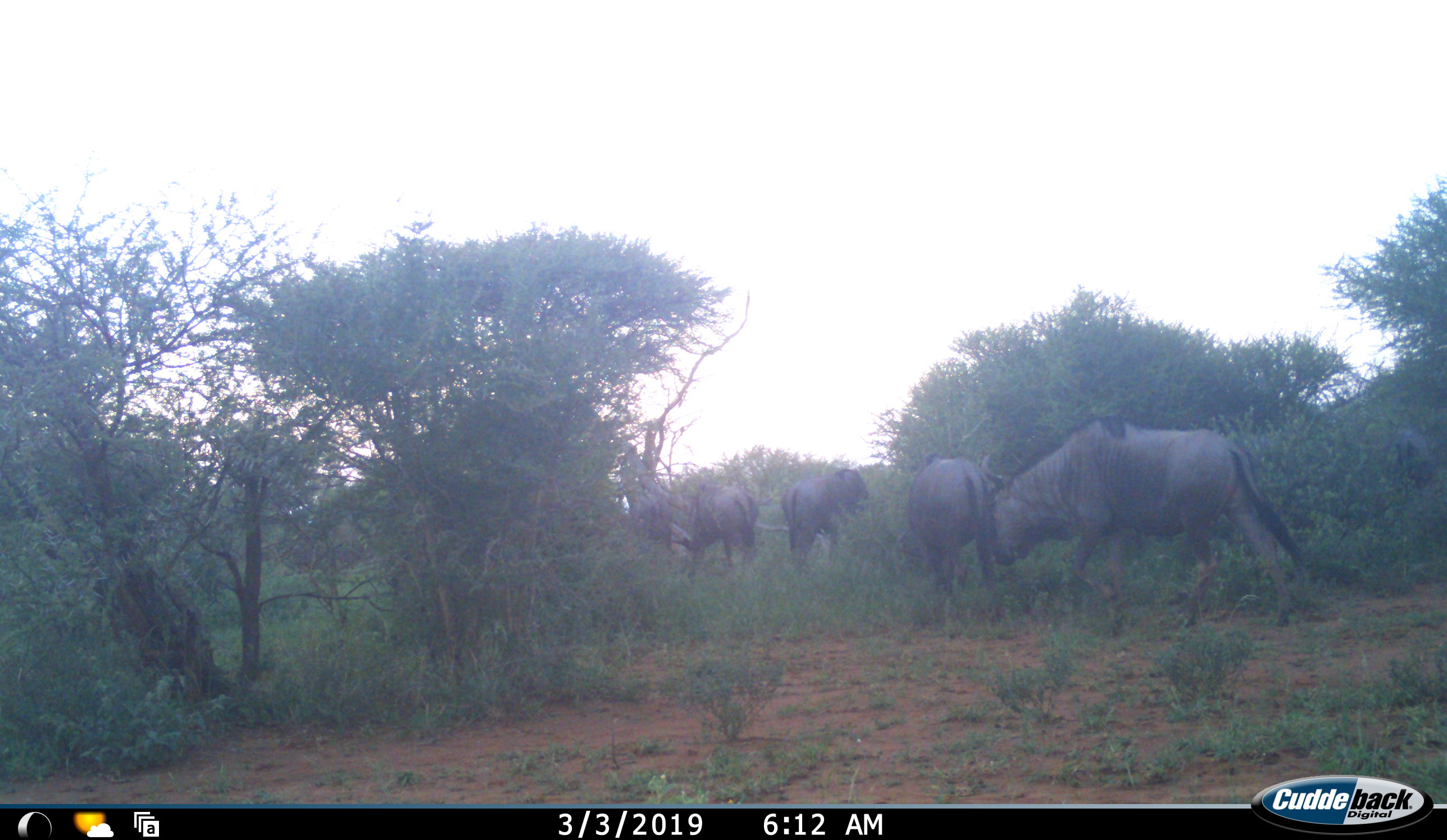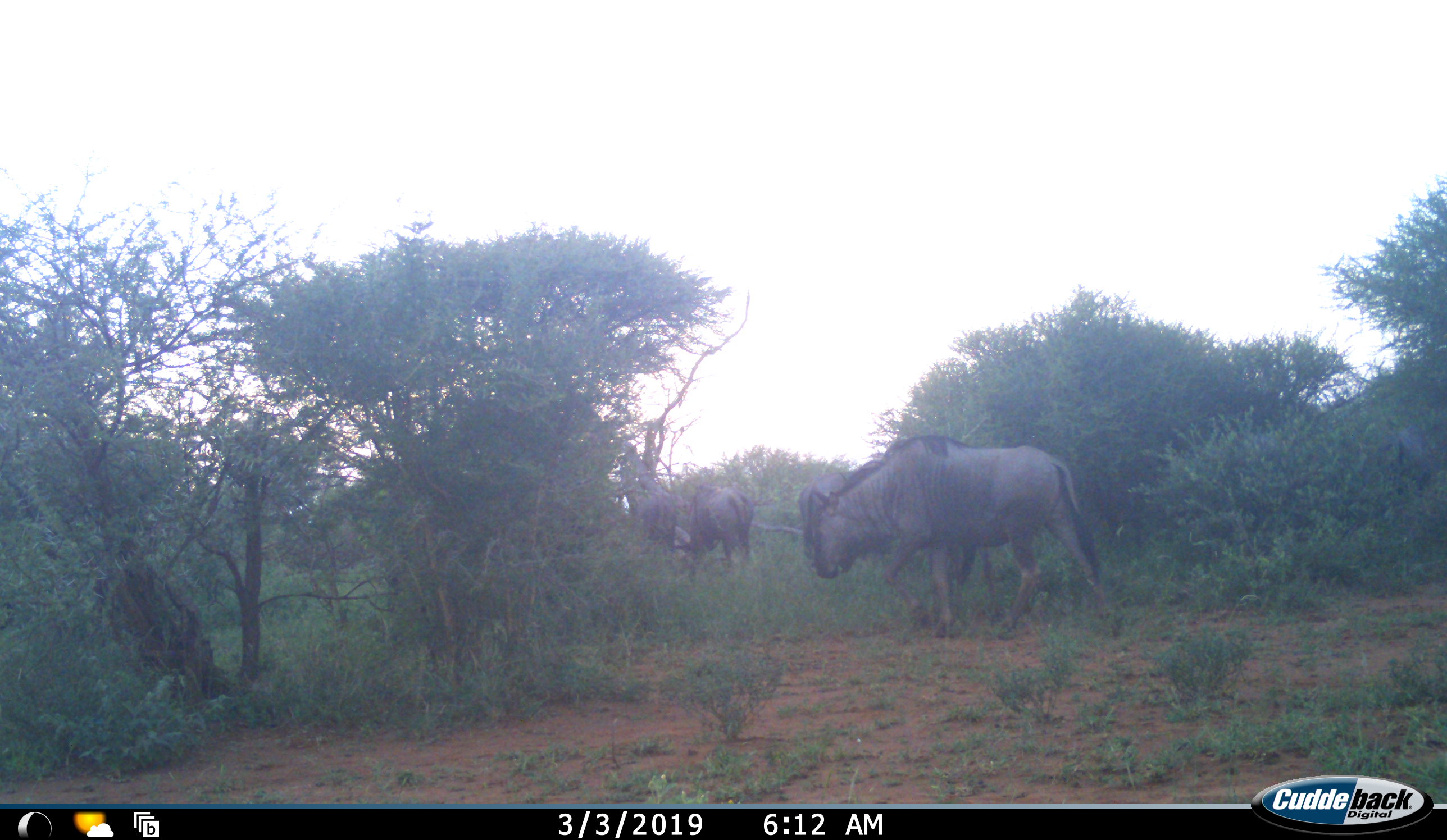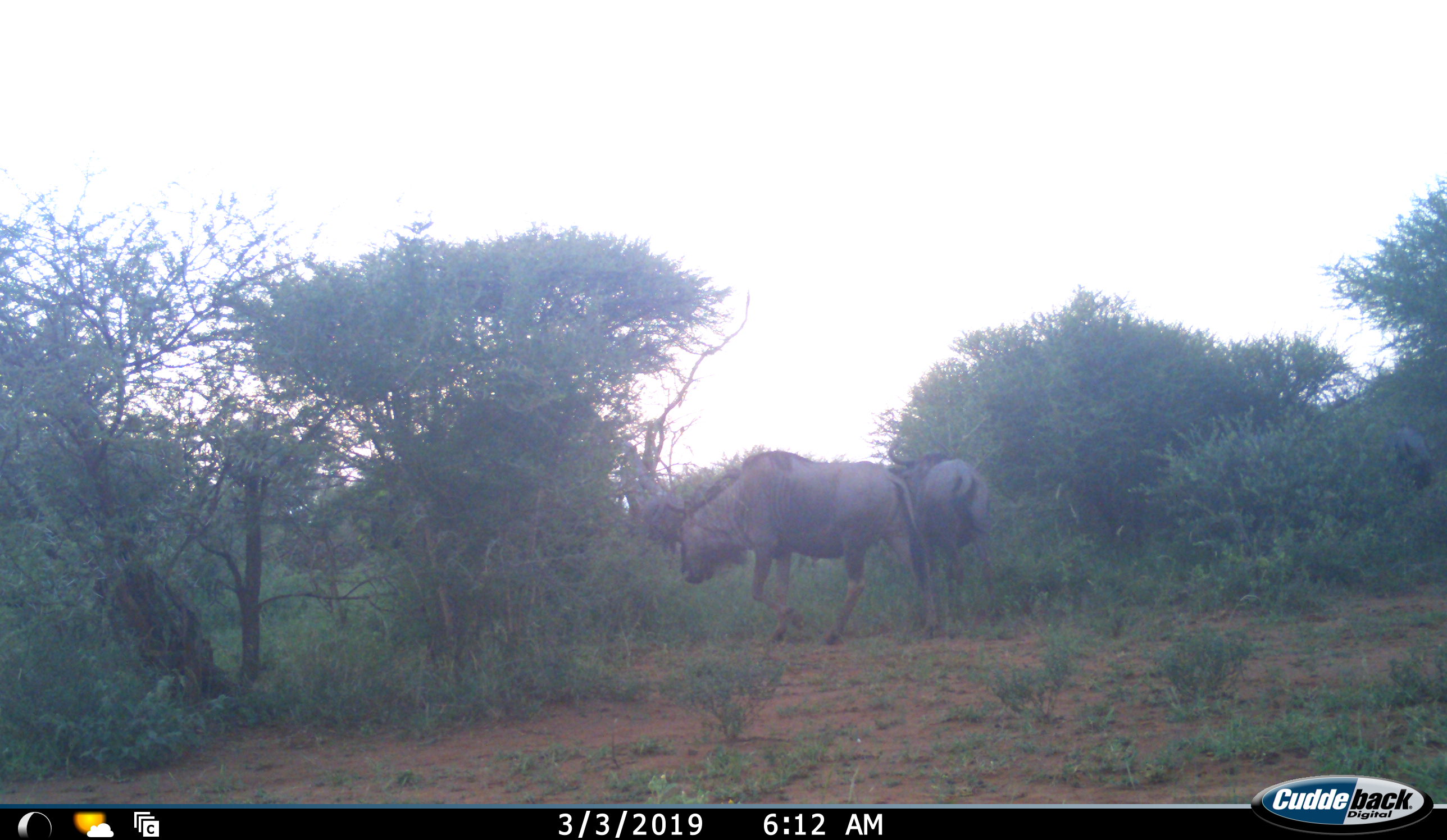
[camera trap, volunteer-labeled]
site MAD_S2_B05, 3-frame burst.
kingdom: Animalia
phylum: Chordata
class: Mammalia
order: Artiodactyla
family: Bovidae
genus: Connochaetes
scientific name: Connochaetes taurinus taurinus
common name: blue wildebeest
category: wildebeestblue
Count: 5.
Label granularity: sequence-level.